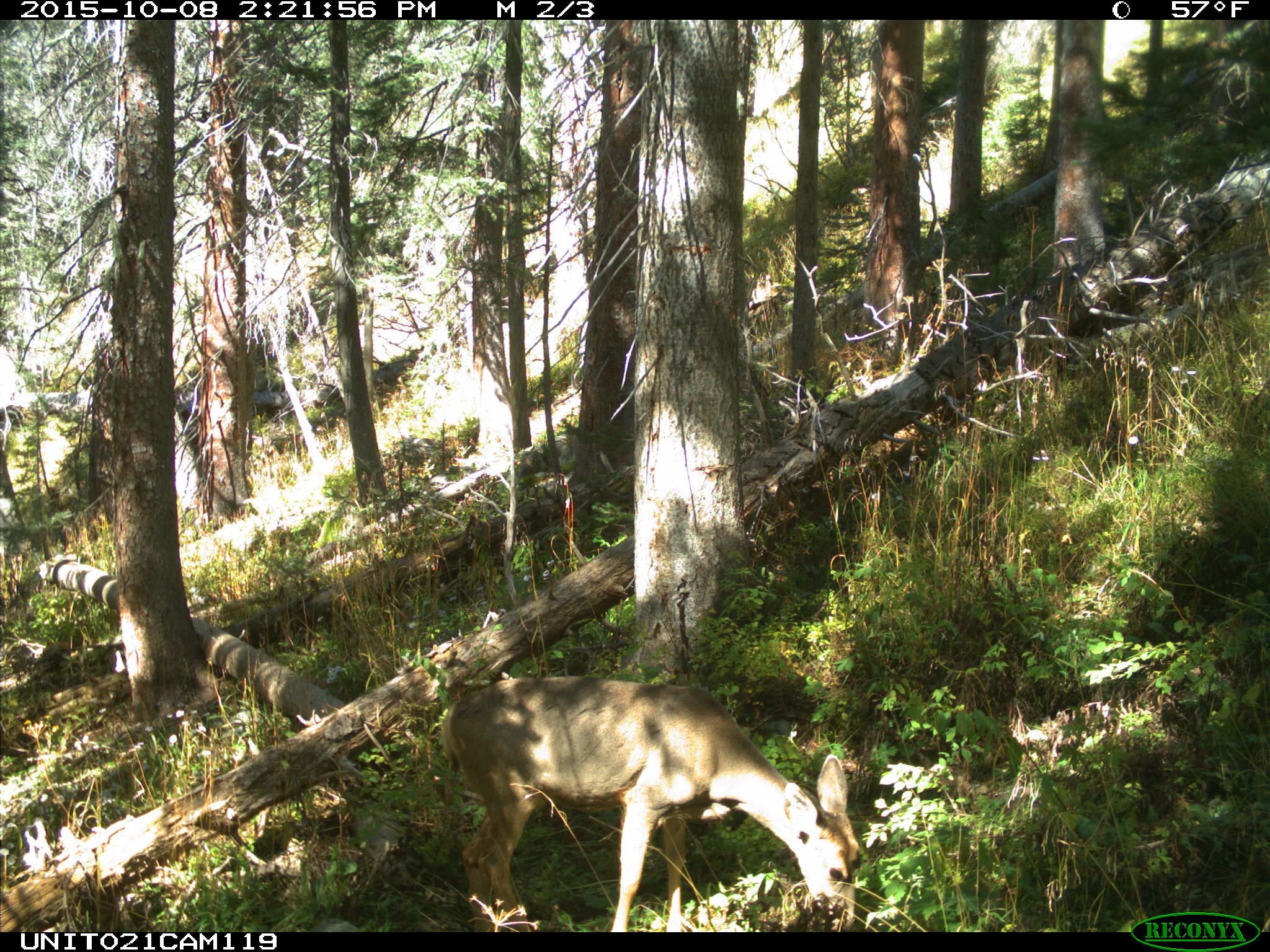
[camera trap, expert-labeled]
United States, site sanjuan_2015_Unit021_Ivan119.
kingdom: Animalia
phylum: Chordata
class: Mammalia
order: Artiodactyla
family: Cervidae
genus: Odocoileus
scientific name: Odocoileus hemionus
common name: mule deer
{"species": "Odocoileus hemionus (mule deer)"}